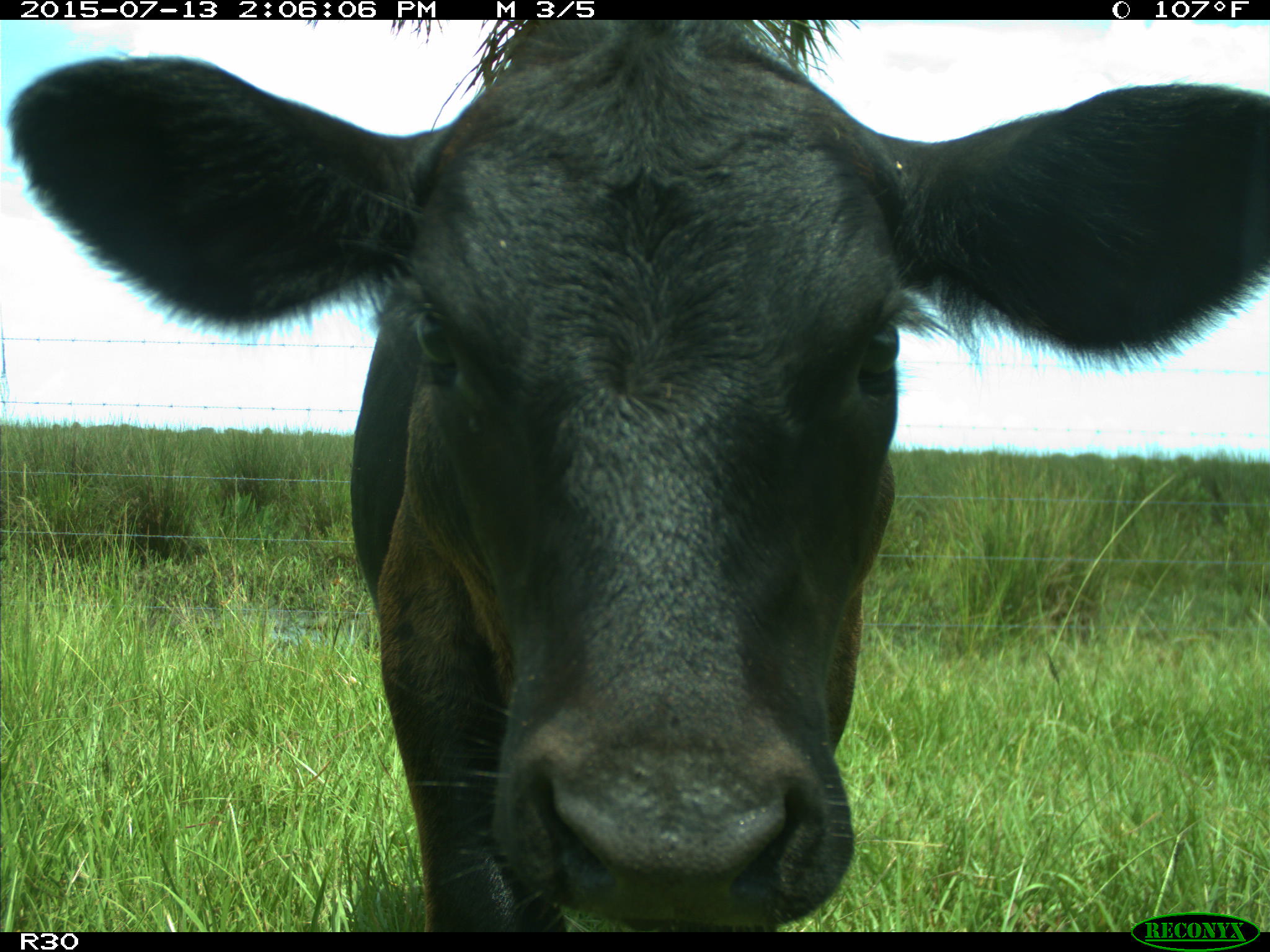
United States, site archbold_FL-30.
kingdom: Animalia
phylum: Chordata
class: Mammalia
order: Artiodactyla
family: Bovidae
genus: Bos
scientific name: Bos taurus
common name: domestic cow